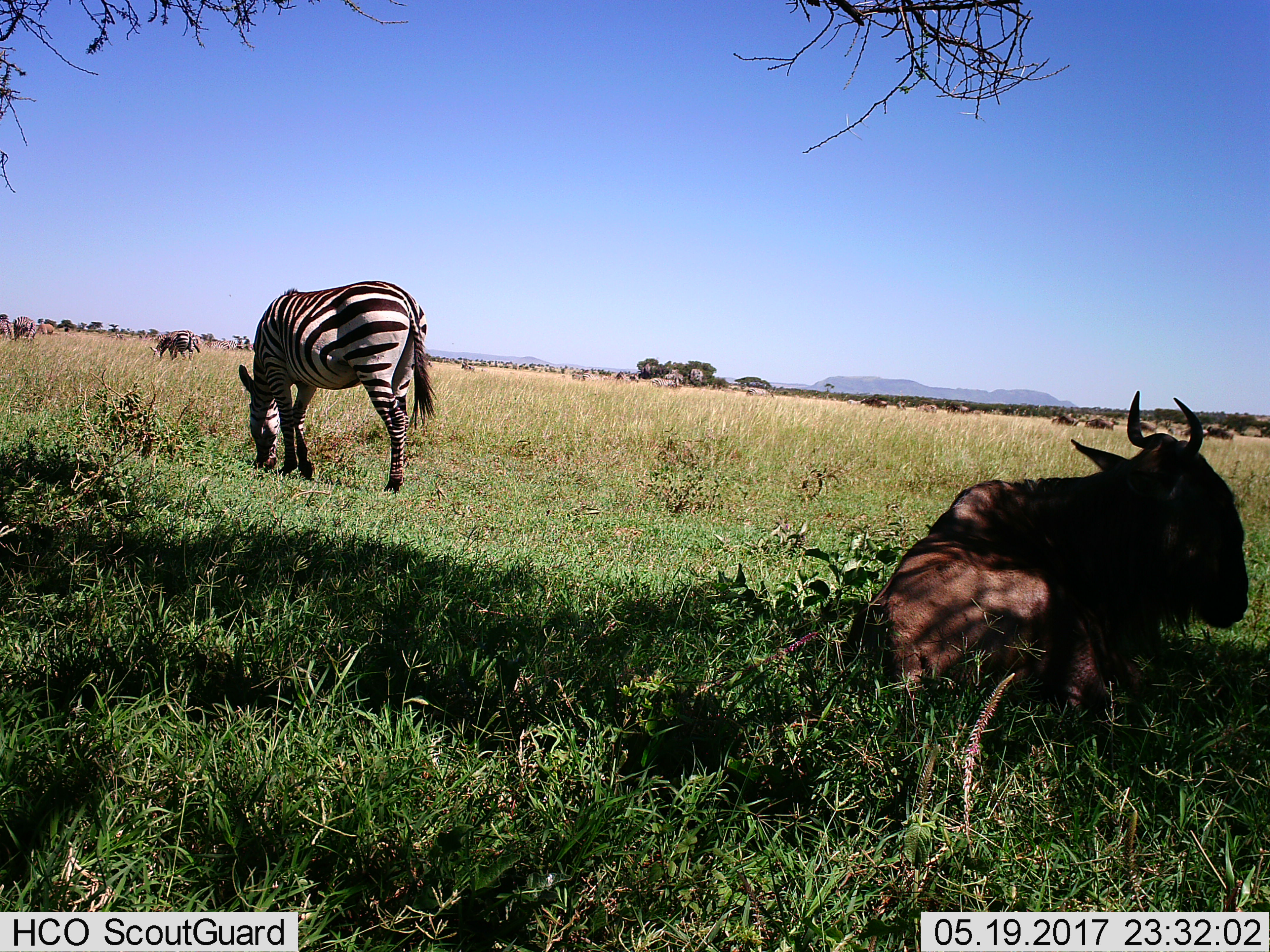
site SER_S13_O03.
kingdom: Animalia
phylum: Chordata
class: Mammalia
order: Artiodactyla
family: Bovidae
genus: Connochaetes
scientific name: Connochaetes taurinus taurinus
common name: blue wildebeest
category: wildebeestblue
Wildebeestblue (blue wildebeest) (Connochaetes taurinus taurinus), count 7. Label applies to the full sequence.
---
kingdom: Animalia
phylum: Chordata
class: Mammalia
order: Perissodactyla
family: Equidae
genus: Equus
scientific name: Equus quagga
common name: plains zebra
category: zebraplains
Zebraplains (plains zebra) (Equus quagga), count 5. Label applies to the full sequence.